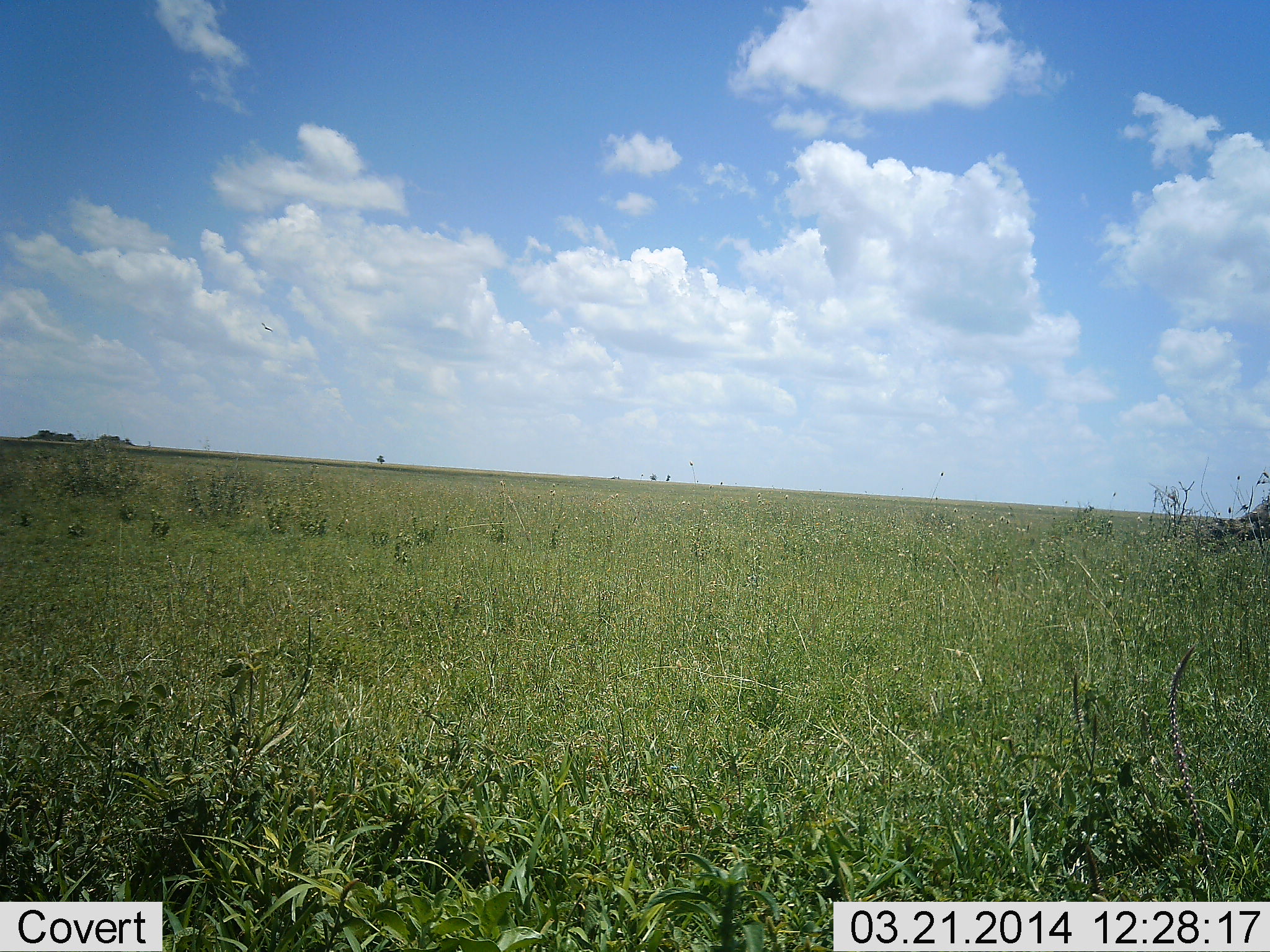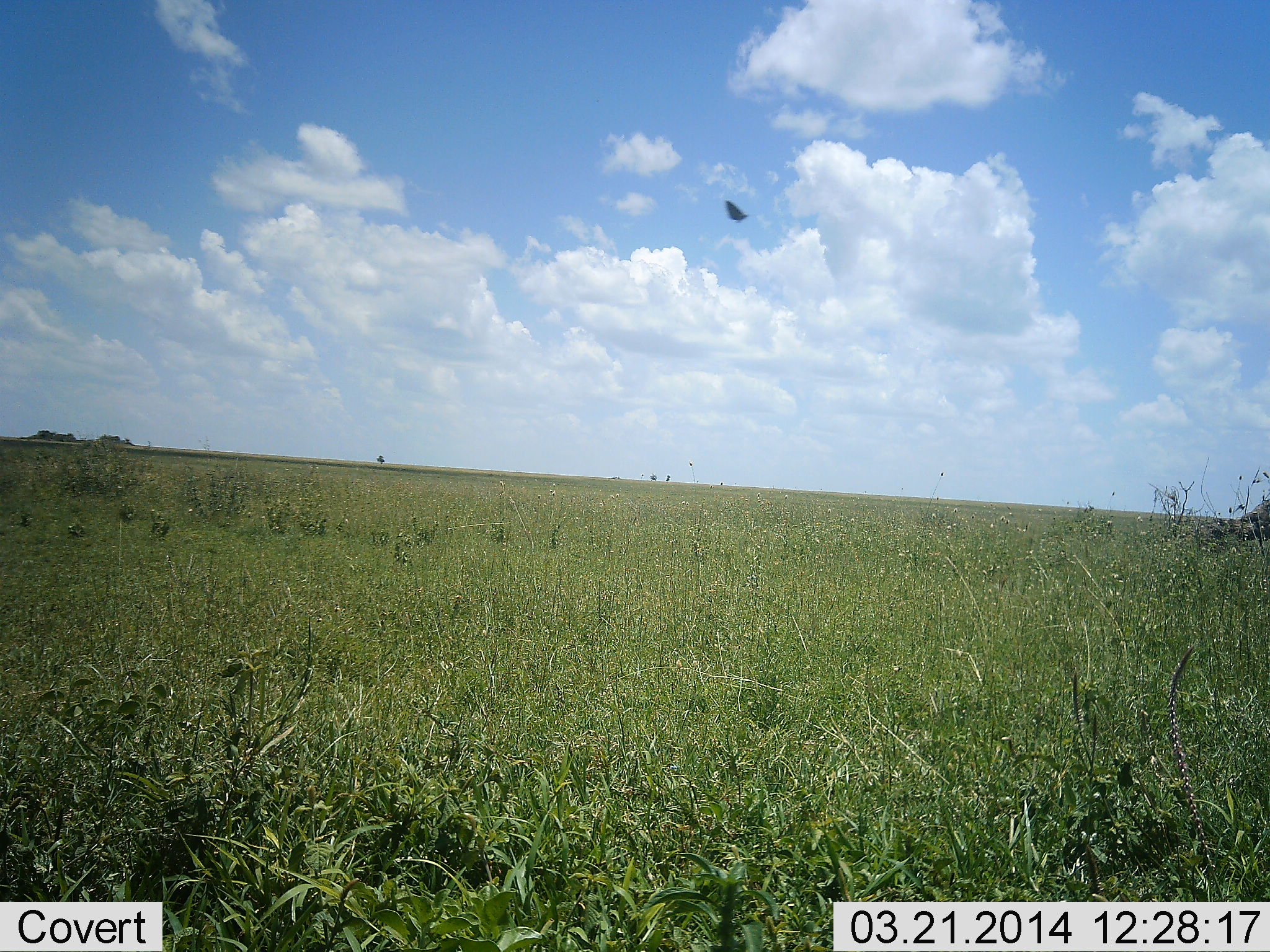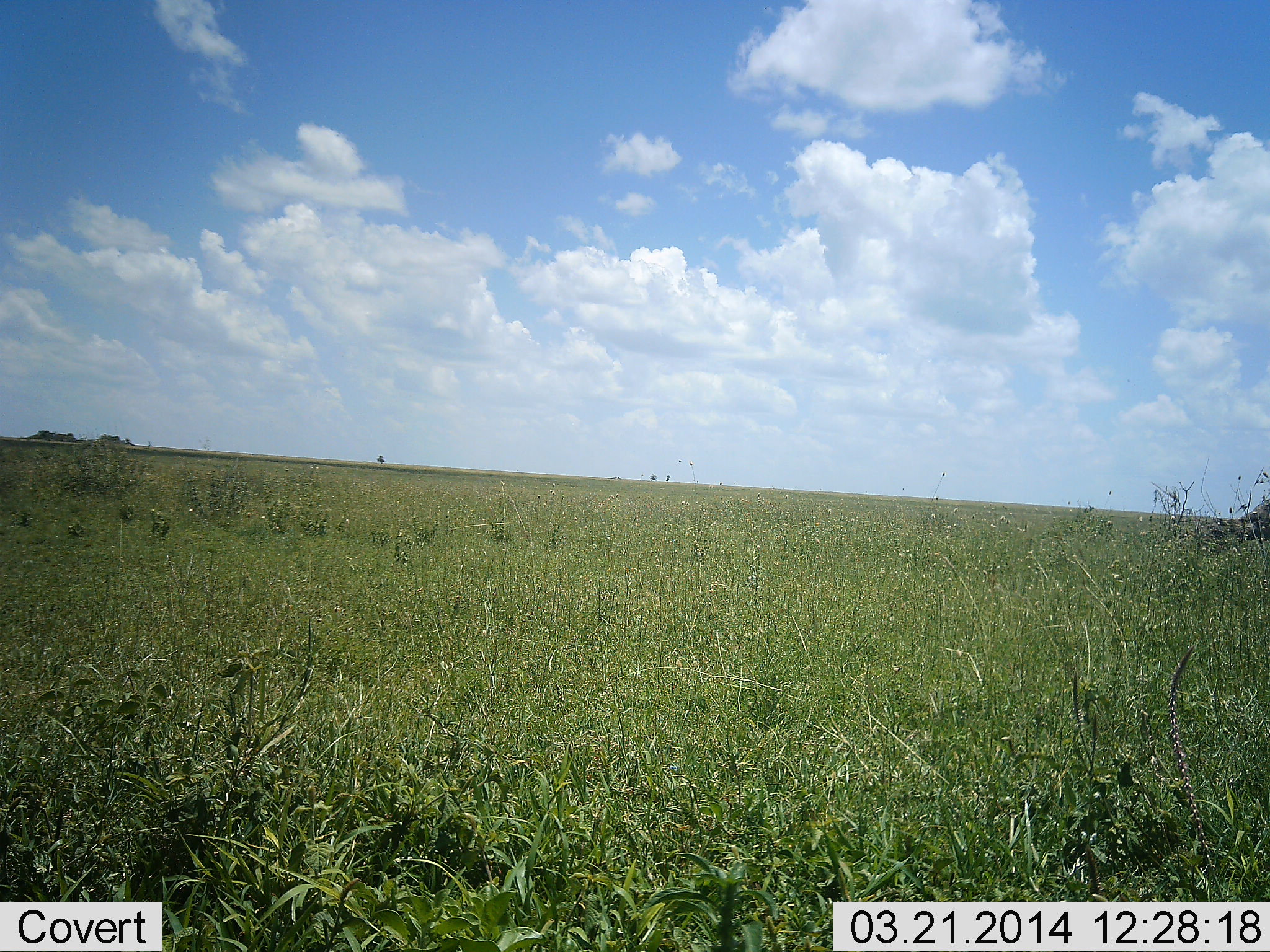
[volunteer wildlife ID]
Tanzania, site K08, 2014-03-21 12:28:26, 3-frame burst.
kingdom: Animalia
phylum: Arthropoda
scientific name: Arthropoda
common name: arthropods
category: insectspider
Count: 1.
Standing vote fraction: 0%.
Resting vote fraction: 0%.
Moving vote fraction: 100%.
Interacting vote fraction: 0%.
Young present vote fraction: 0%.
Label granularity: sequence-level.